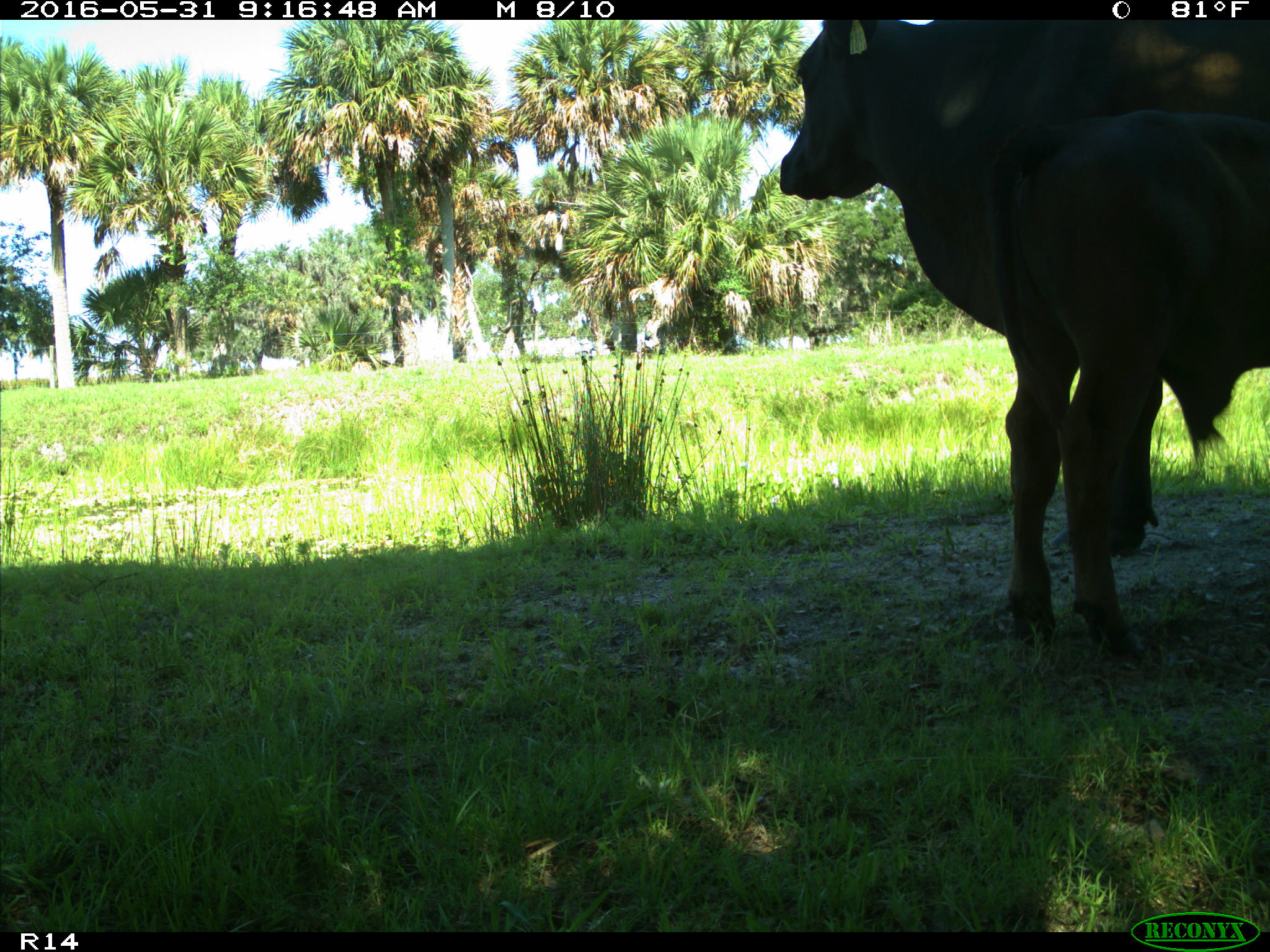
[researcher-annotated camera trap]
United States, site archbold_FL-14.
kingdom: Animalia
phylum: Chordata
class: Mammalia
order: Artiodactyla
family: Bovidae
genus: Bos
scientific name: Bos taurus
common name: domestic cow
Bos taurus (domestic cow).